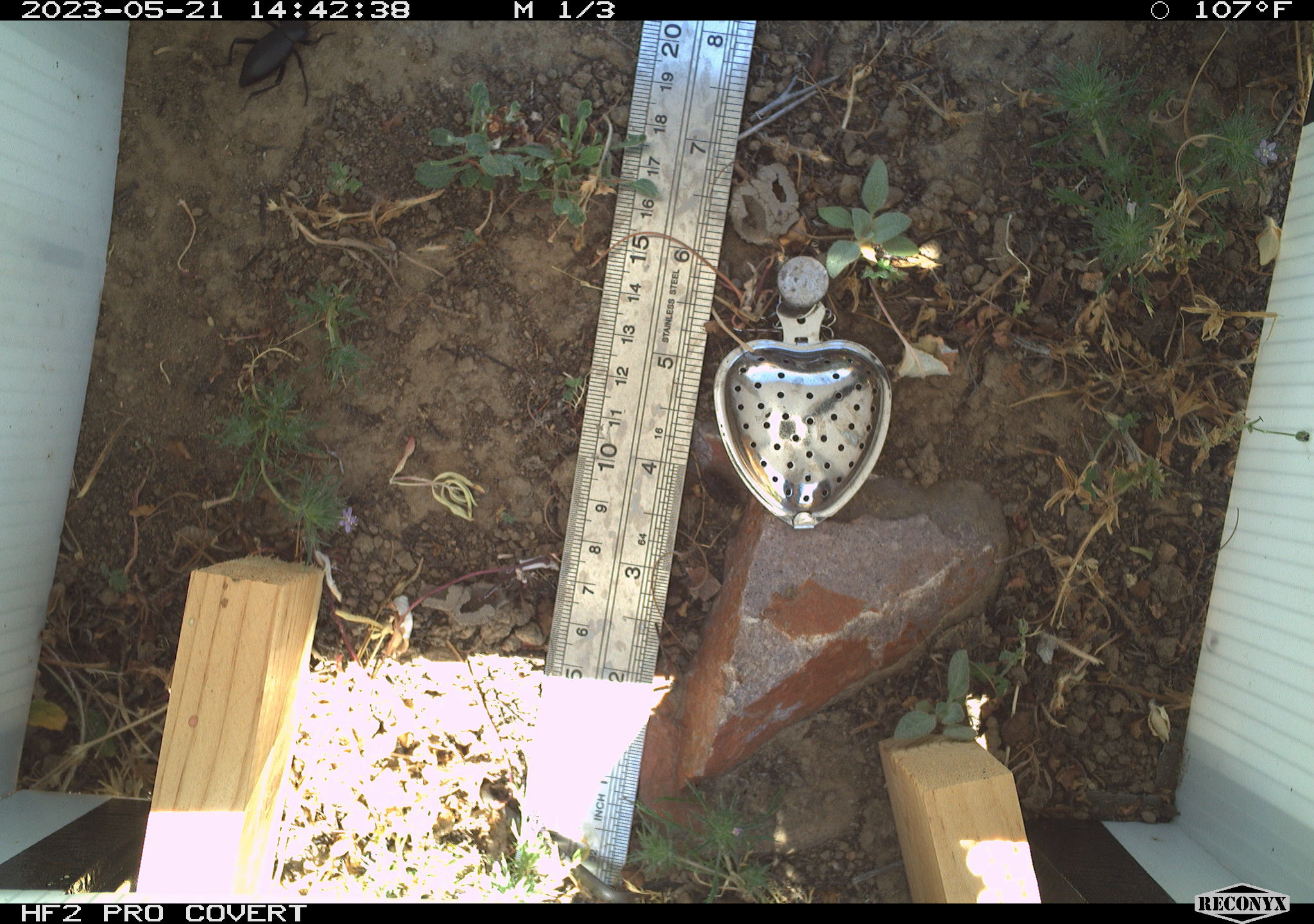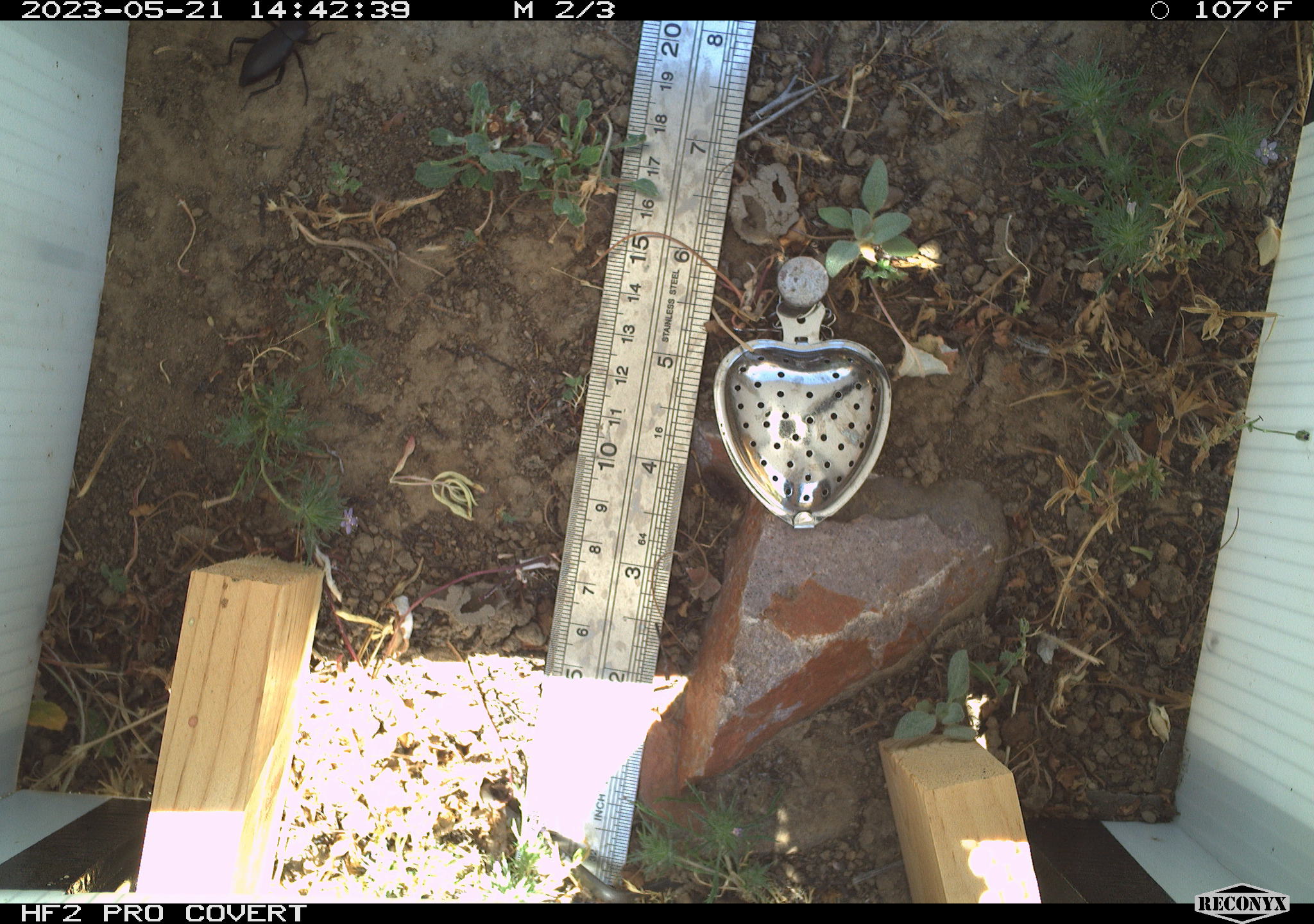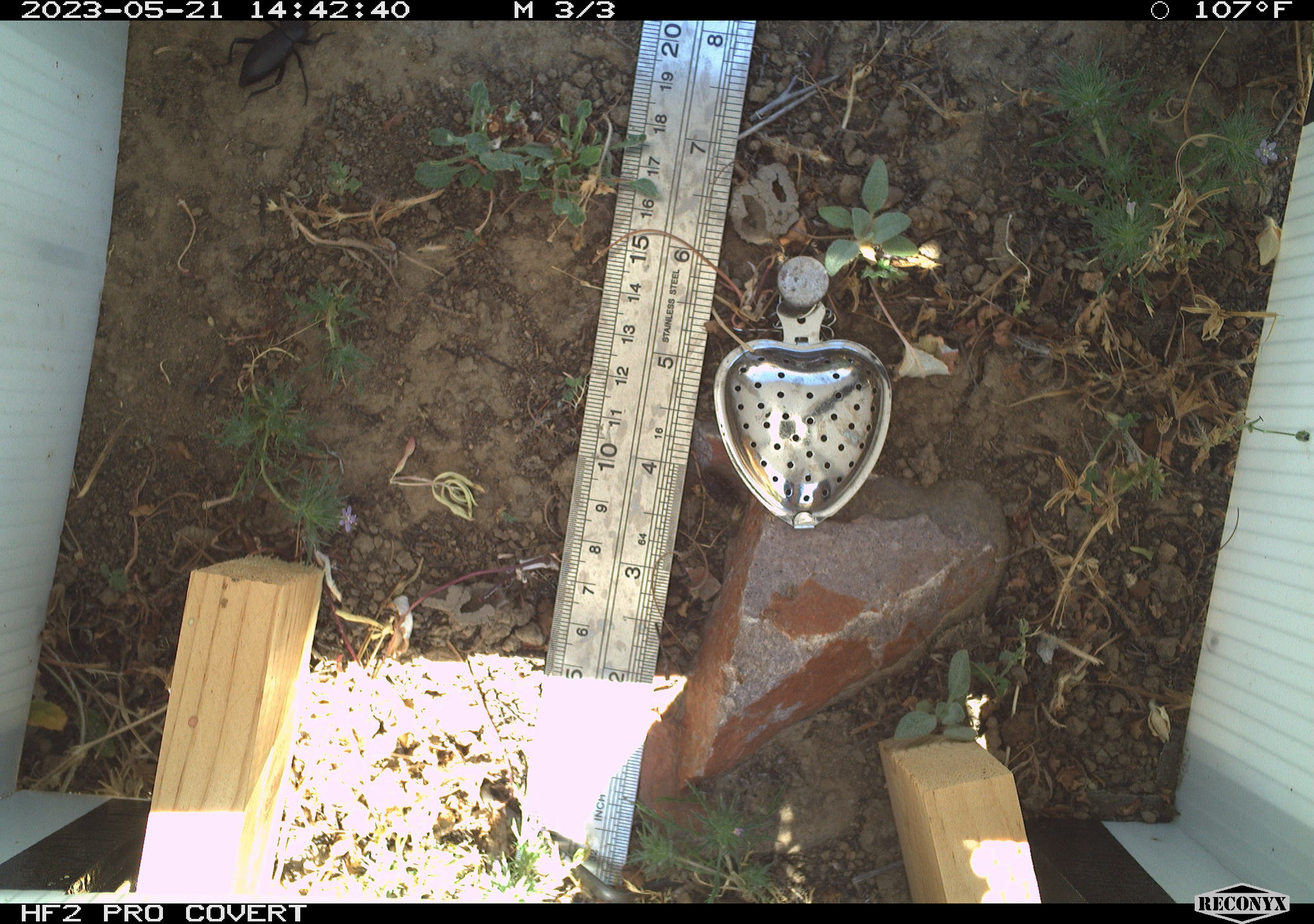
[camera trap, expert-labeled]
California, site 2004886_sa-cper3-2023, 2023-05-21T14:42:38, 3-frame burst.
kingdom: Animalia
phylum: Arthropoda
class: Insecta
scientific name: Insecta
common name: insect